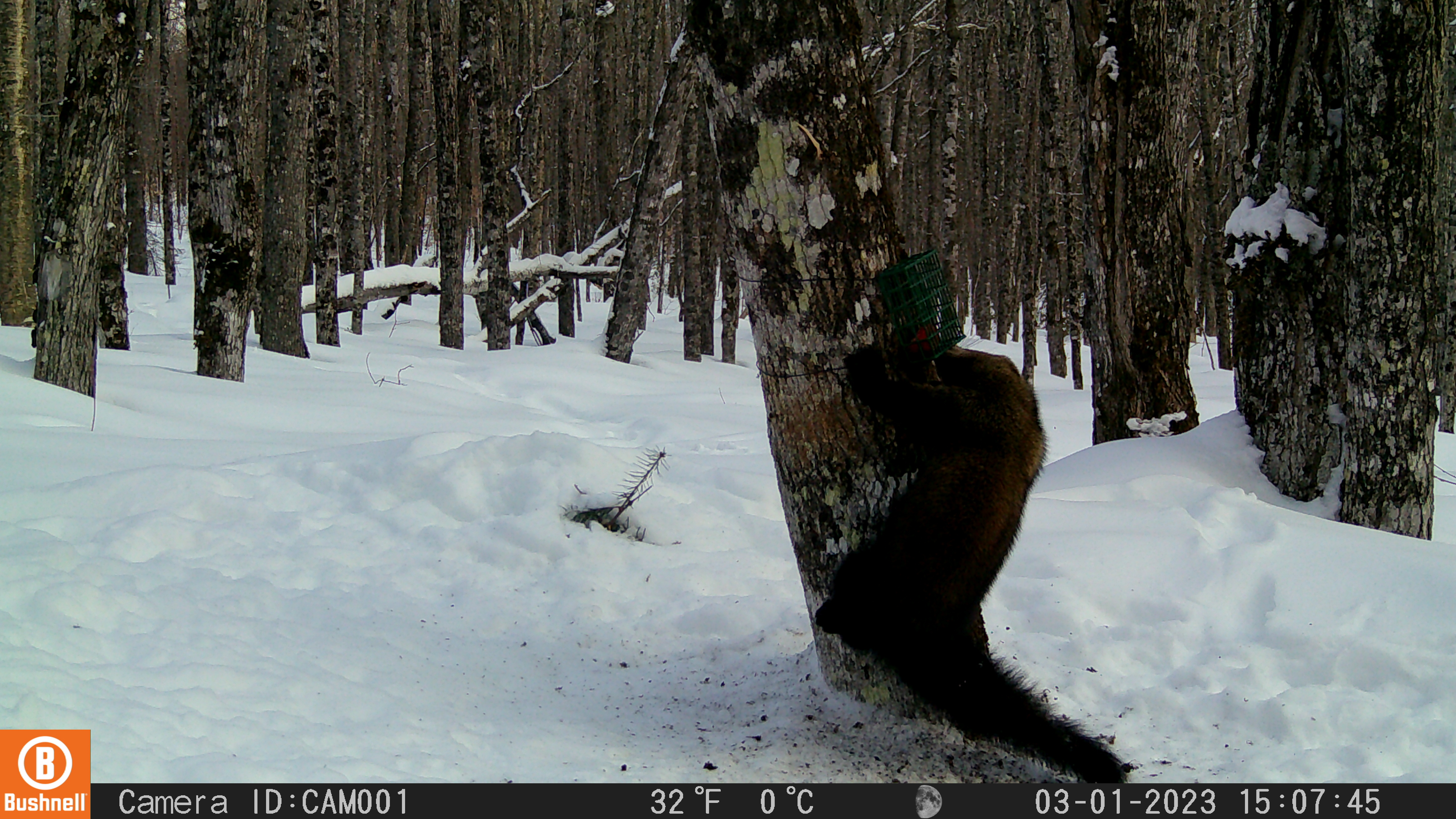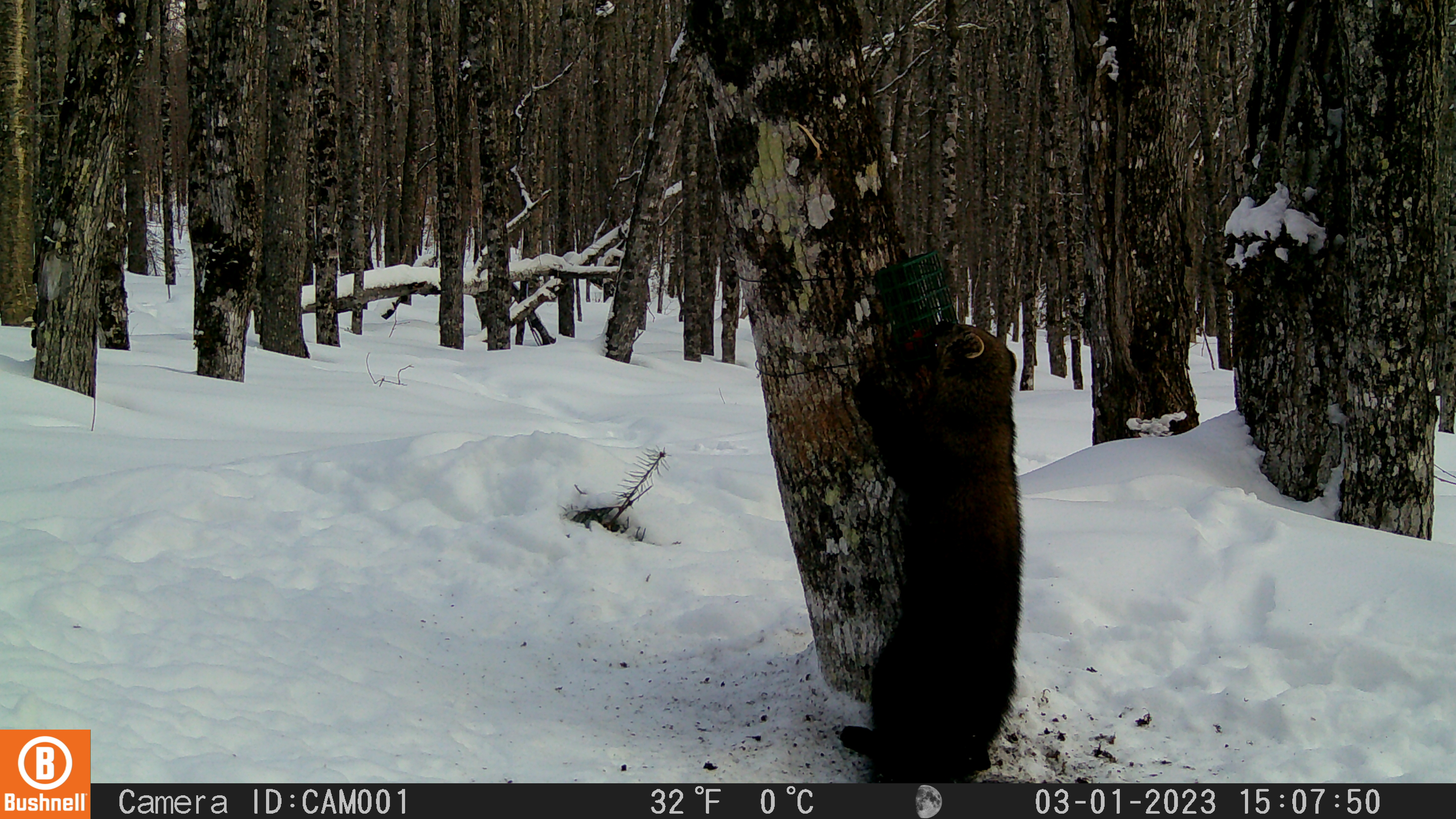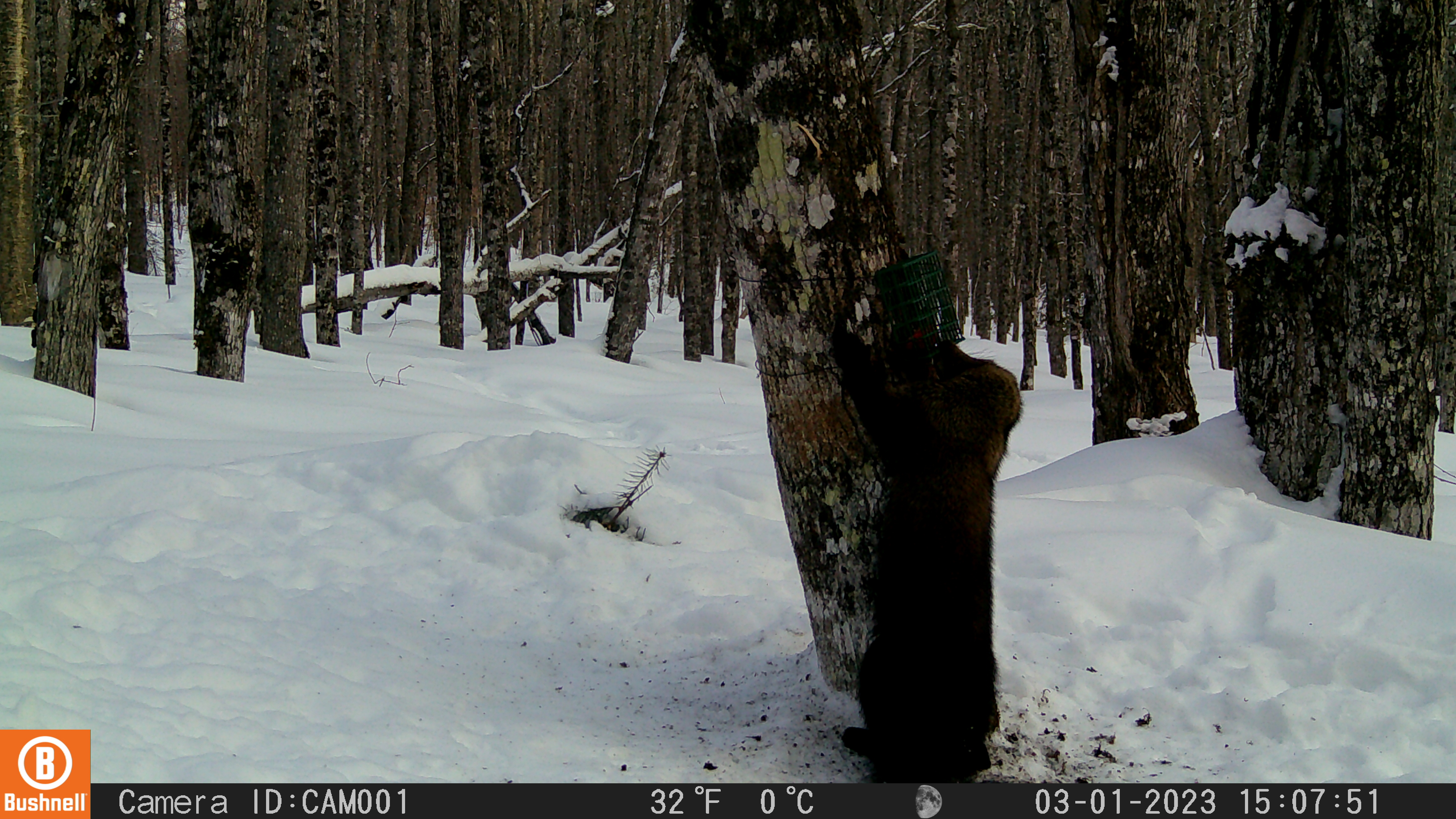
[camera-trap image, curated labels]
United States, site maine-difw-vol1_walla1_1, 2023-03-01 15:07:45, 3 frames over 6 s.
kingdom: Animalia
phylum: Chordata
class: Mammalia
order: Carnivora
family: Mustelidae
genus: Pekania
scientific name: Pekania pennanti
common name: fisher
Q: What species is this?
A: Fisher (Pekania pennanti).